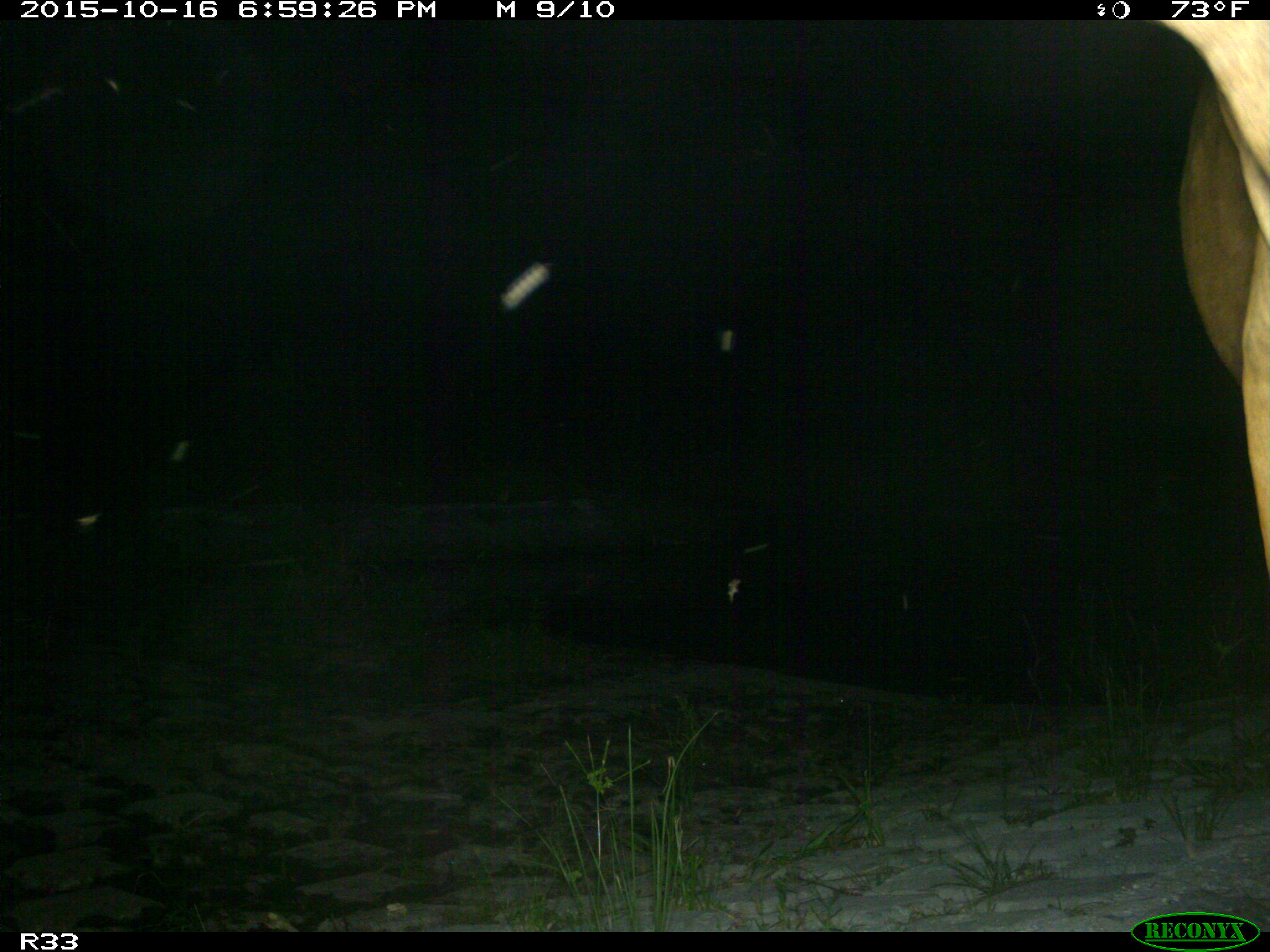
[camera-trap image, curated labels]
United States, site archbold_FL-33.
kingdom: Animalia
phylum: Chordata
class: Mammalia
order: Artiodactyla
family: Bovidae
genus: Bos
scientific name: Bos taurus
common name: domestic cow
Bos taurus (domestic cow).